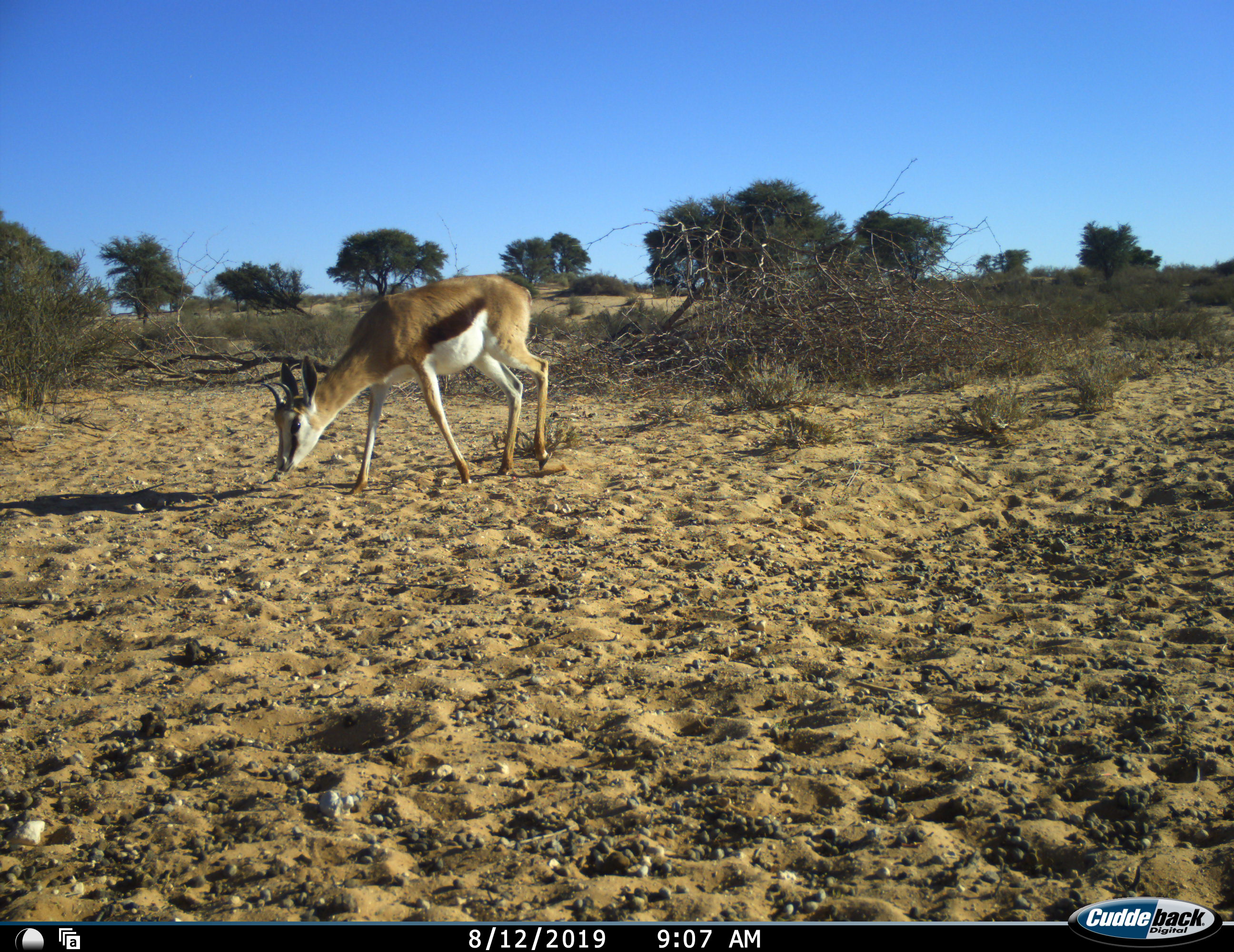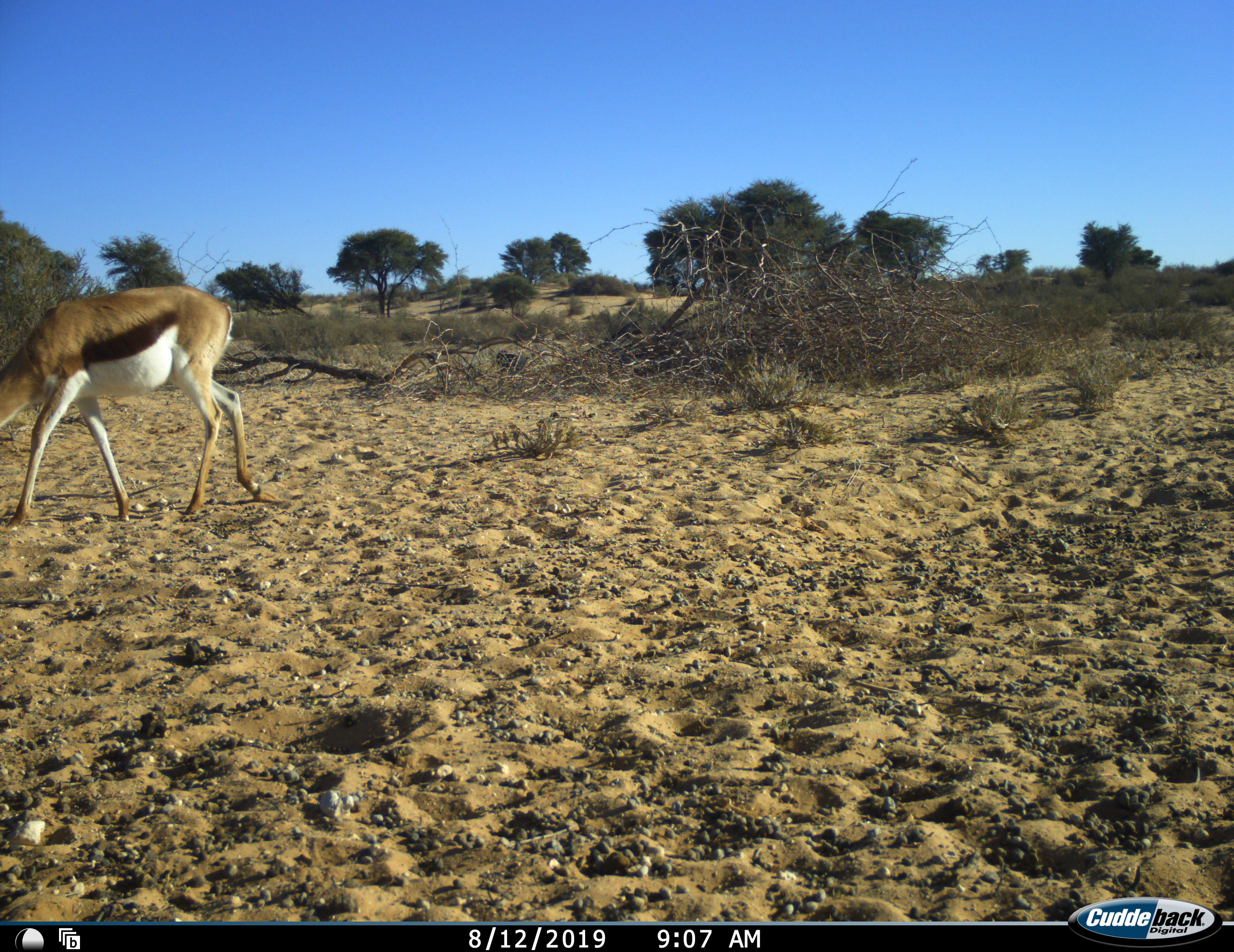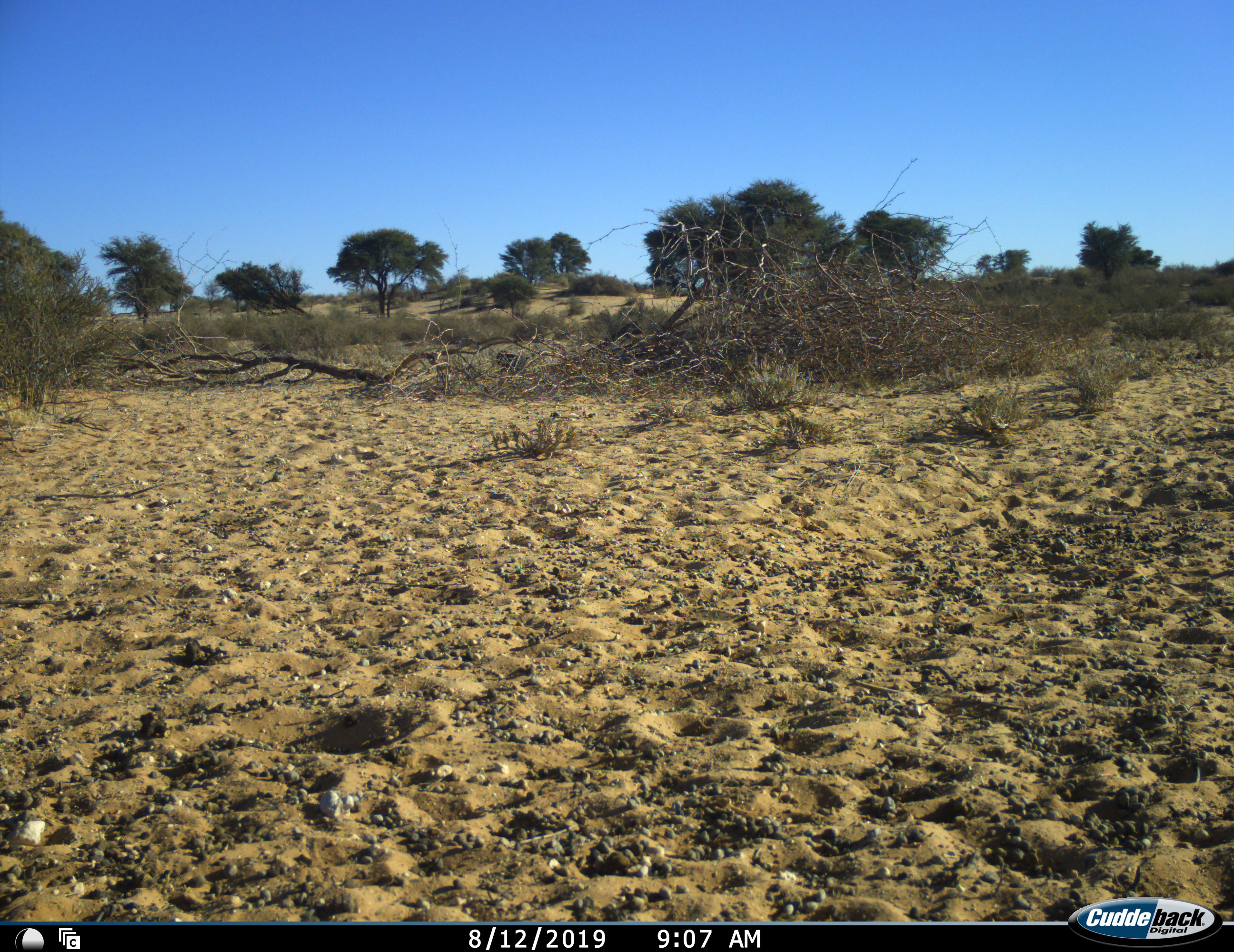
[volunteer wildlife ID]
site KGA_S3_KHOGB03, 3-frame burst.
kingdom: Animalia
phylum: Chordata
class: Mammalia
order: Artiodactyla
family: Bovidae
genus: Antidorcas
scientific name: Antidorcas marsupialis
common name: springbok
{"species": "springbok (Antidorcas marsupialis)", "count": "1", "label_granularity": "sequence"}